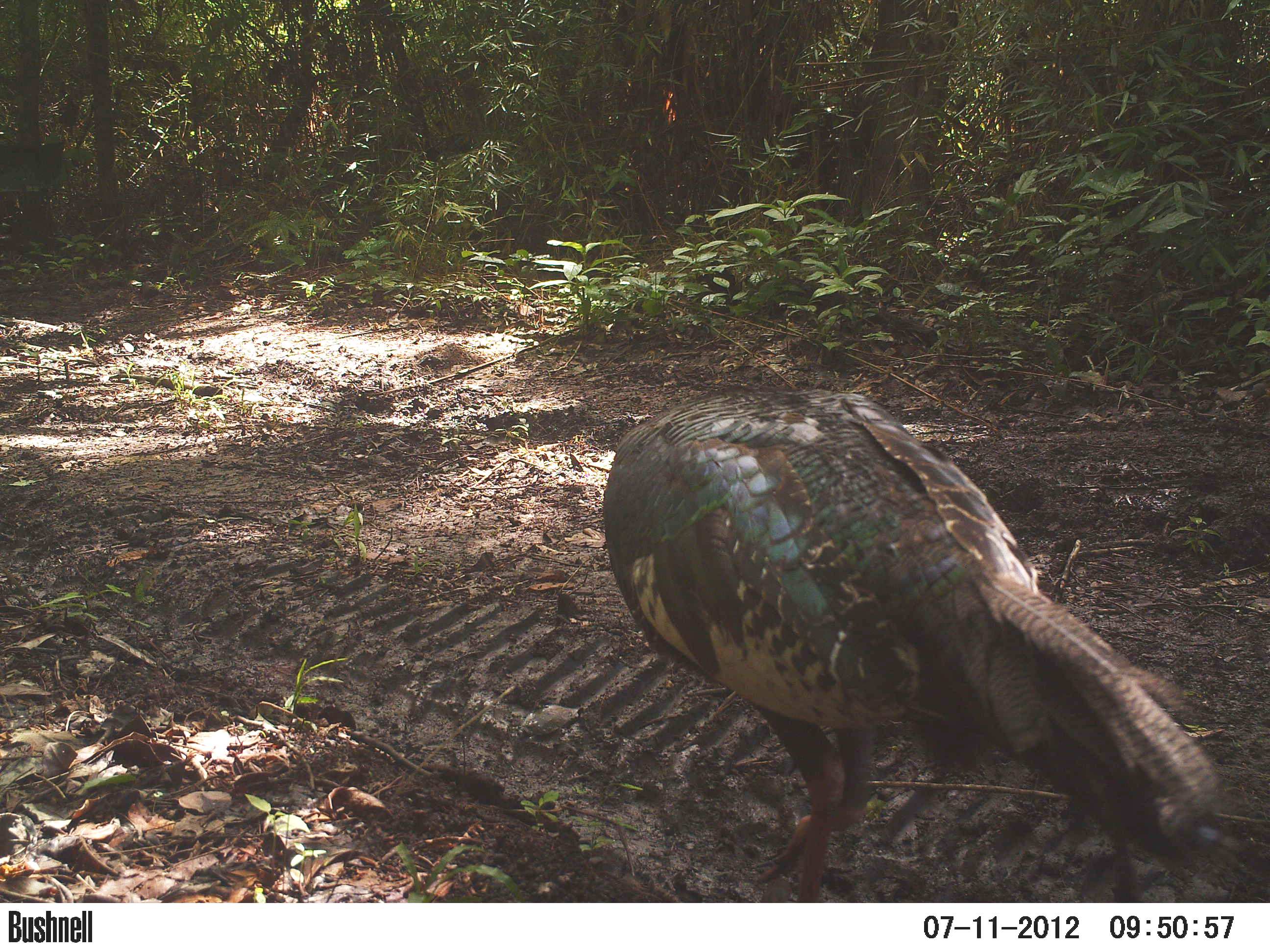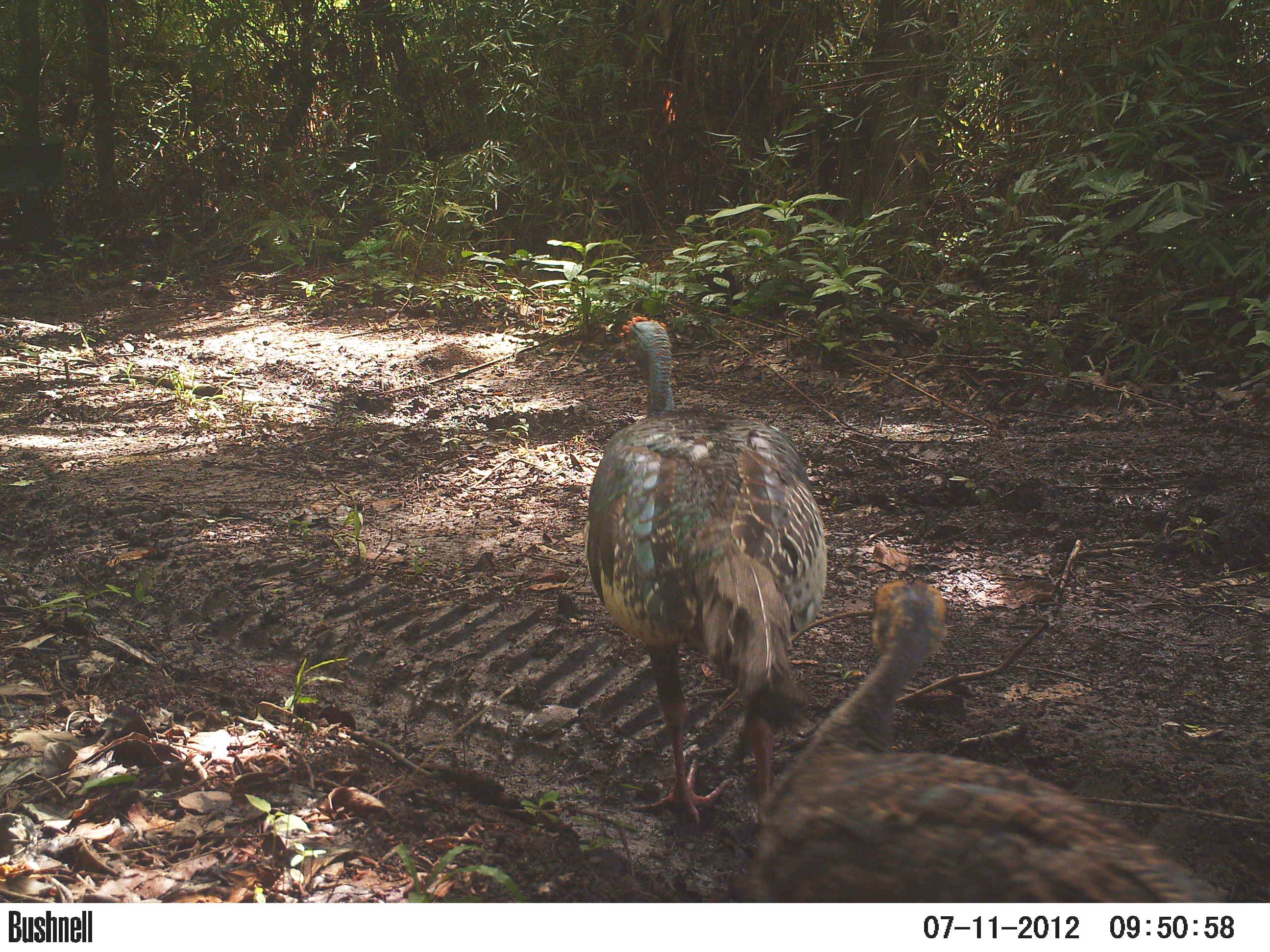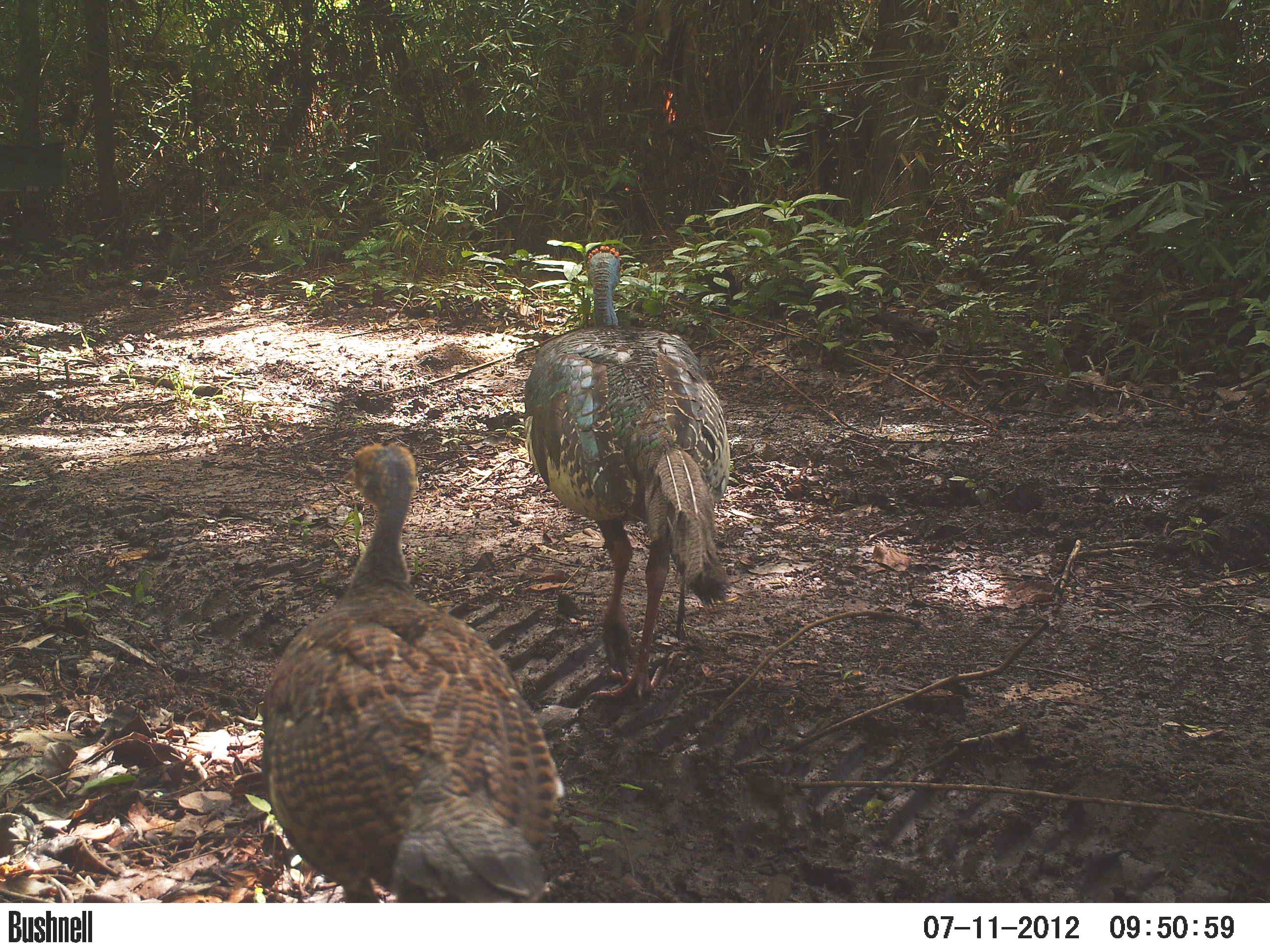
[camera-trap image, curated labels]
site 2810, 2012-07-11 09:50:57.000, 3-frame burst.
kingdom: Animalia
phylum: Chordata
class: Aves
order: Galliformes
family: Phasianidae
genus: Meleagris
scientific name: Meleagris ocellata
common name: ocellated turkey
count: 2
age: adult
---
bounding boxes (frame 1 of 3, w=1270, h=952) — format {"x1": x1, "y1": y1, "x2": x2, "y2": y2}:
meleagris ocellata: {"x1": 600, "y1": 379, "x2": 1255, "y2": 903}